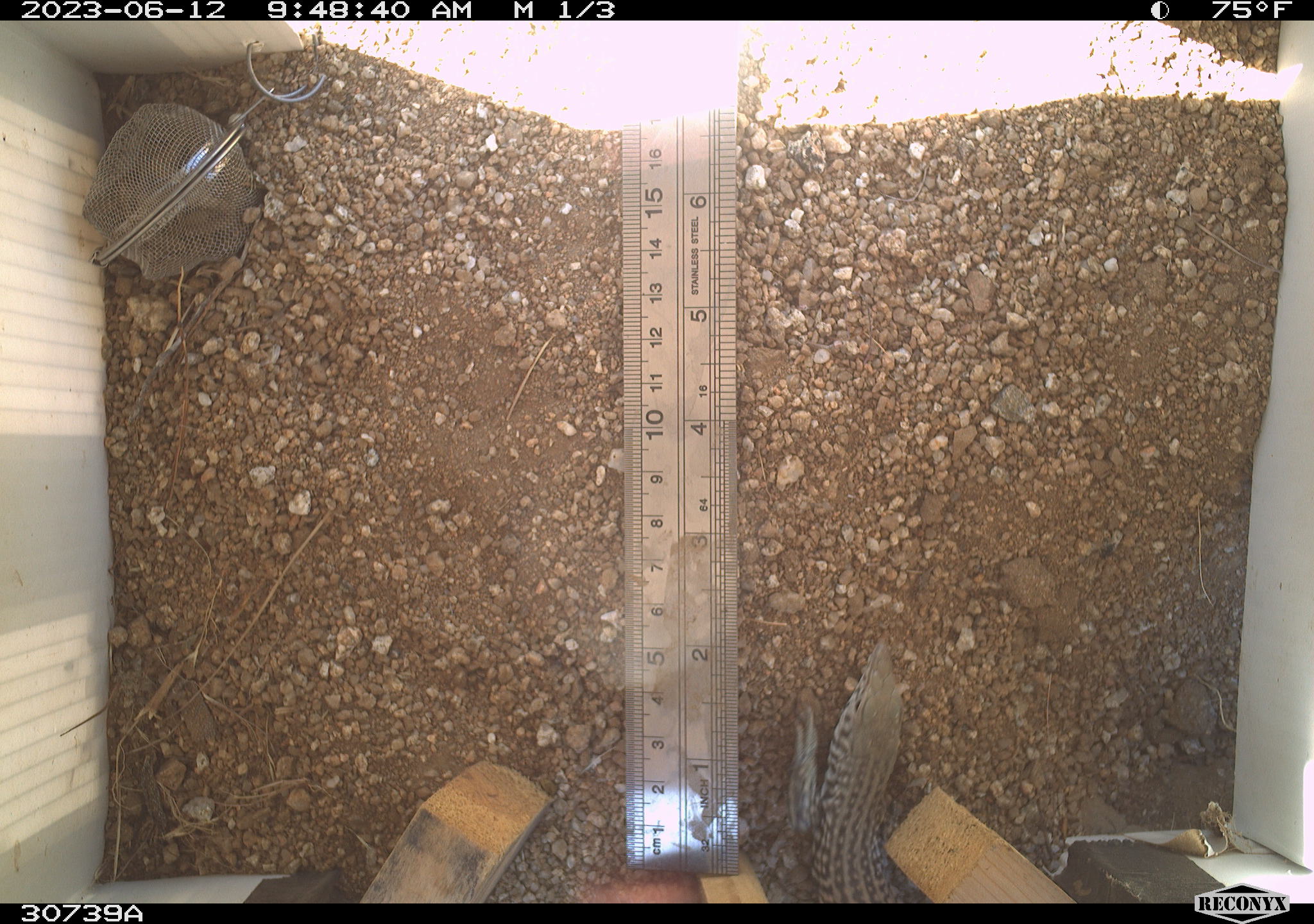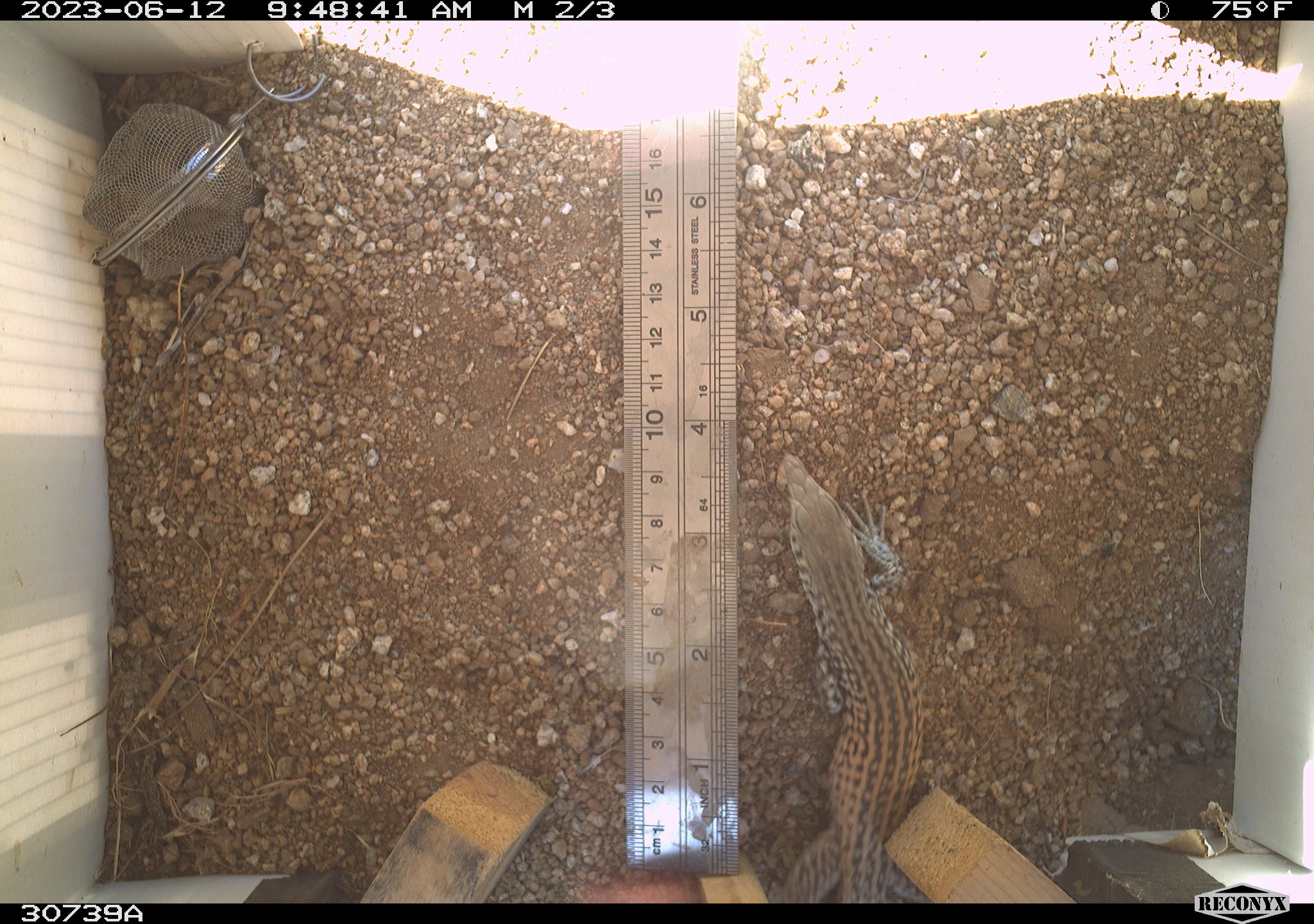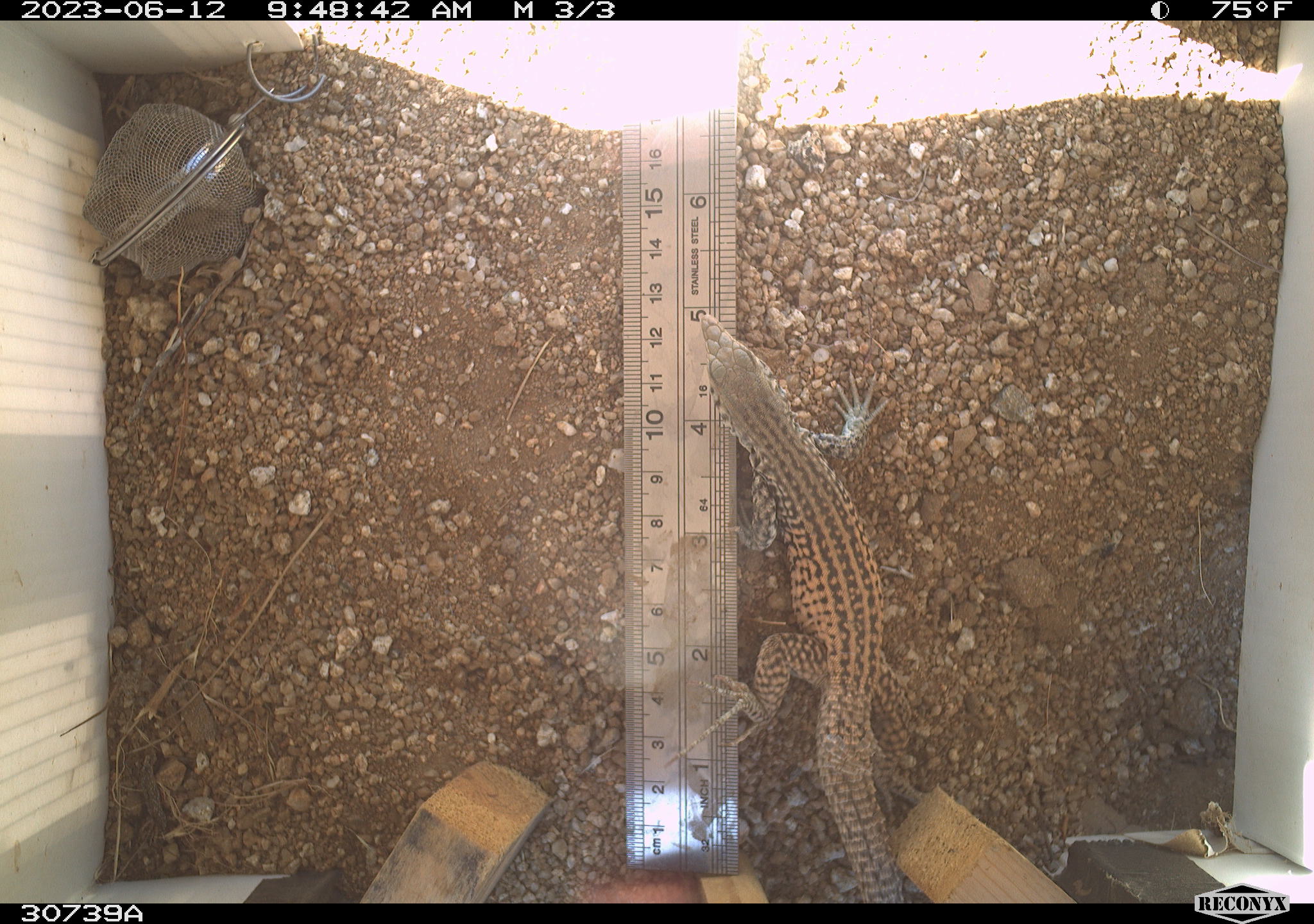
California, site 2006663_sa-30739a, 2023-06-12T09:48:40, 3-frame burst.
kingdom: Animalia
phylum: Chordata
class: Reptilia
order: Squamata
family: Teiidae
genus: Aspidoscelis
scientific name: Aspidoscelis tigris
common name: western whiptail